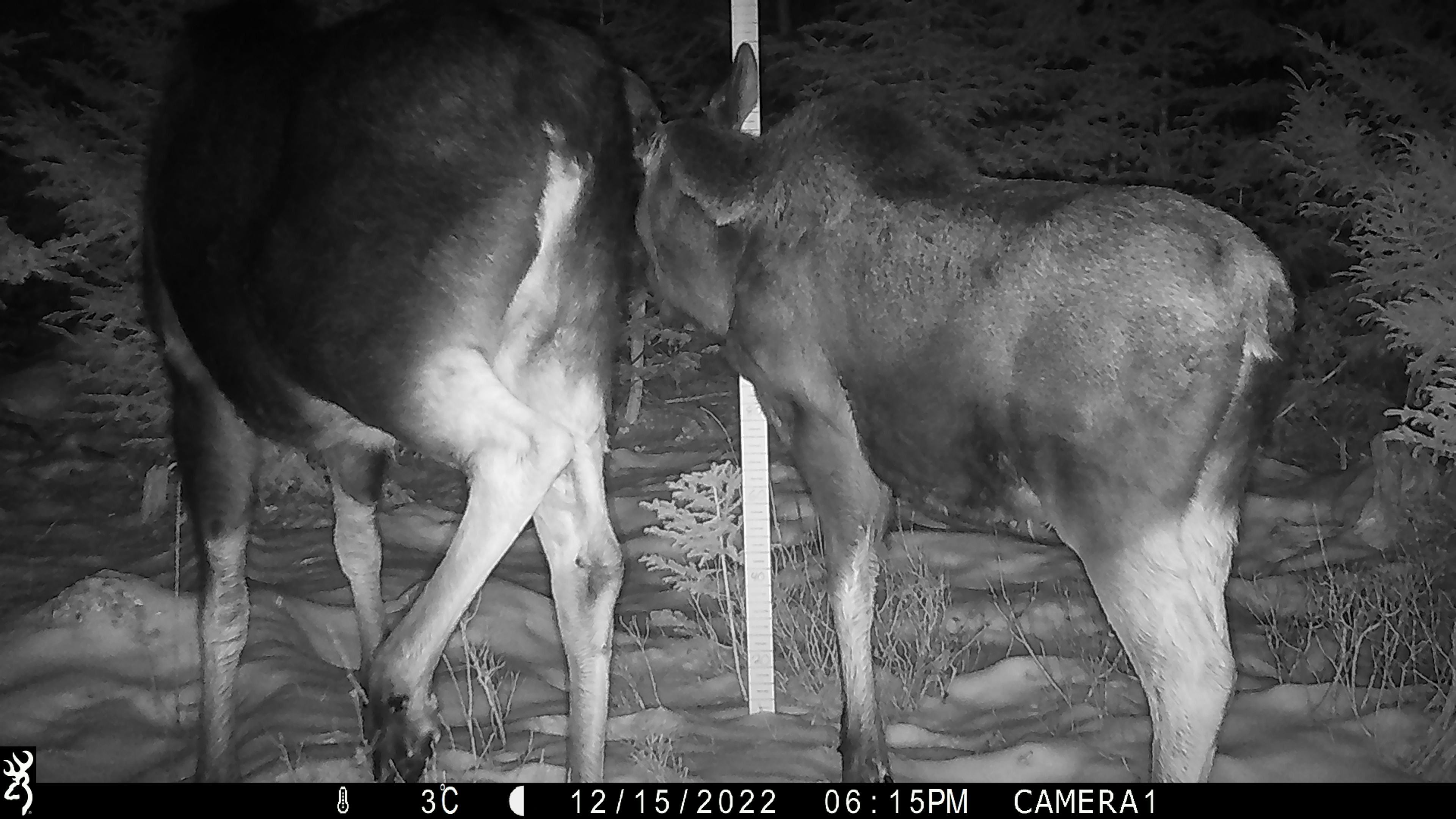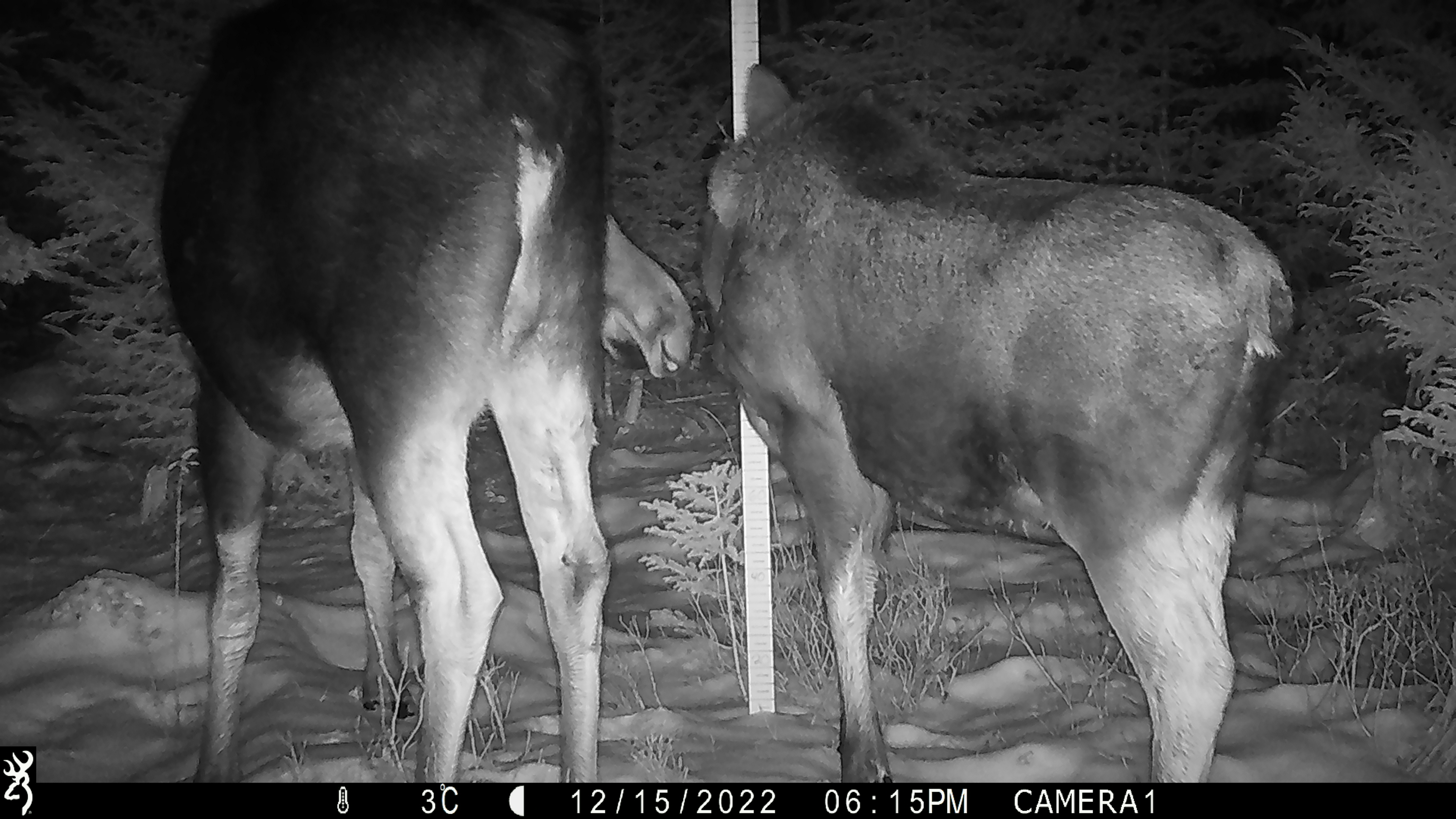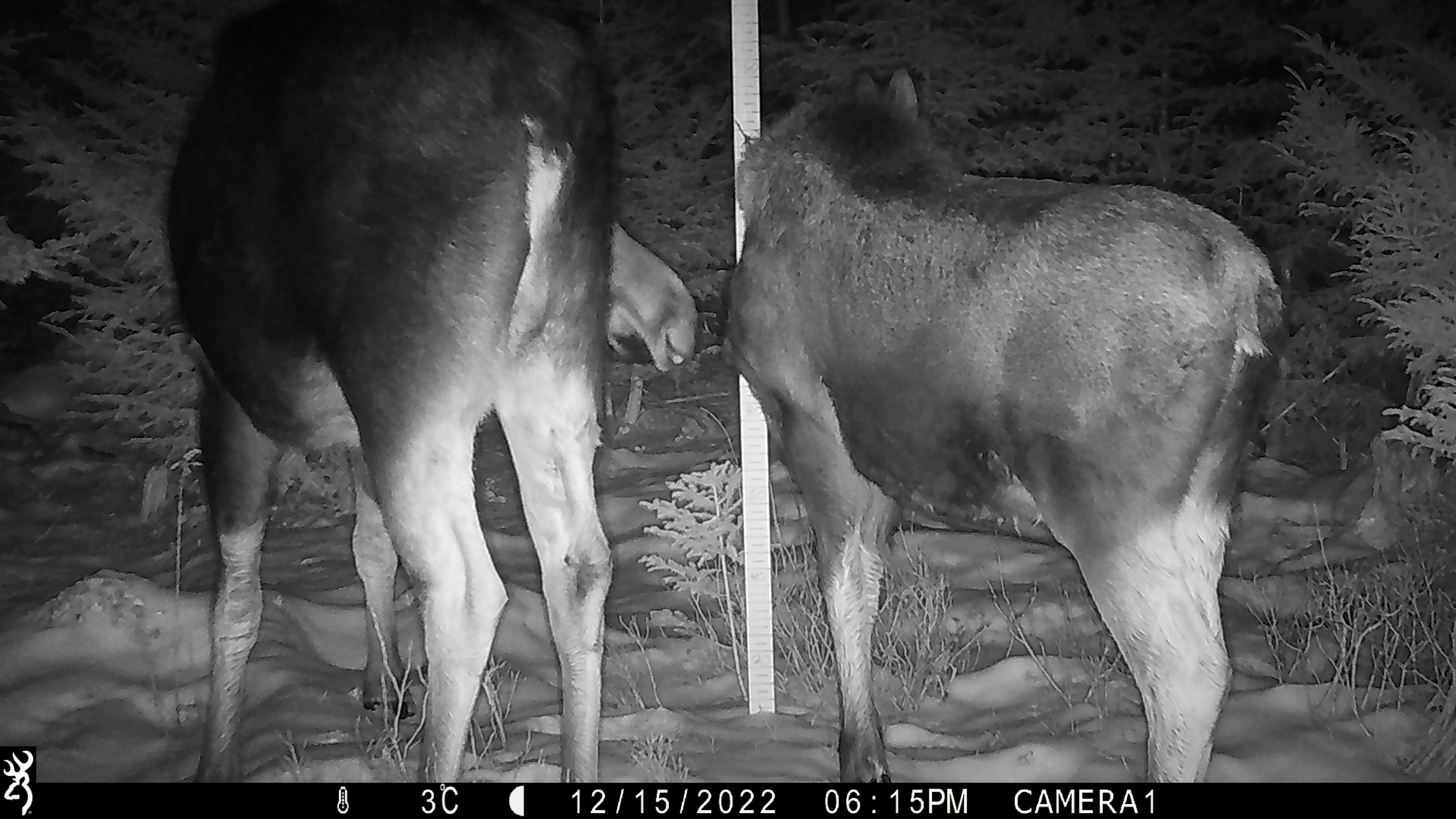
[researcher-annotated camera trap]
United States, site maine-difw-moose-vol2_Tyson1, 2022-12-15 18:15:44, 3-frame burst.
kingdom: Animalia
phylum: Chordata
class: Mammalia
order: Artiodactyla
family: Cervidae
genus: Alces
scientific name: Alces alces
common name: moose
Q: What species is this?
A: Moose (Alces alces).